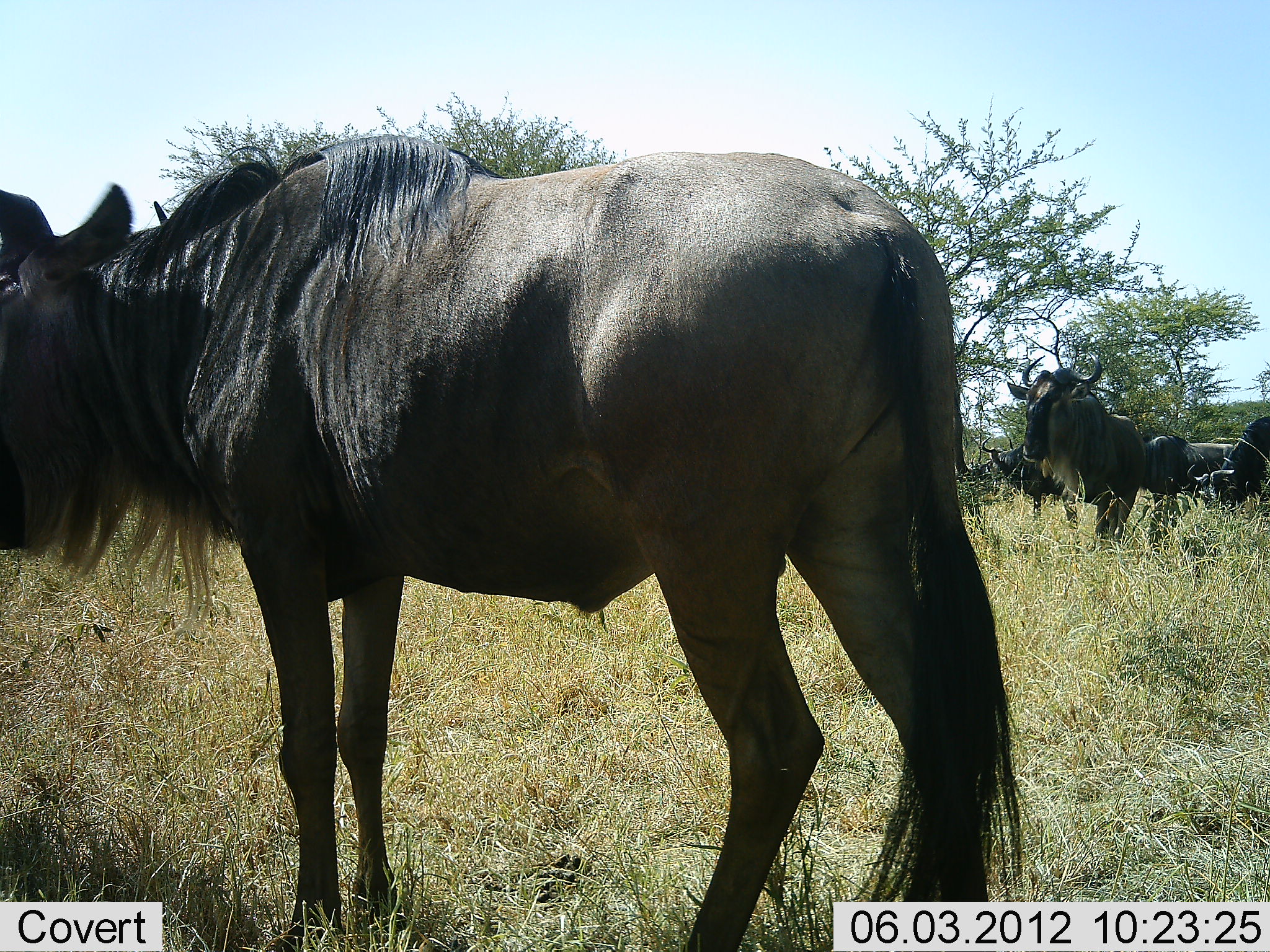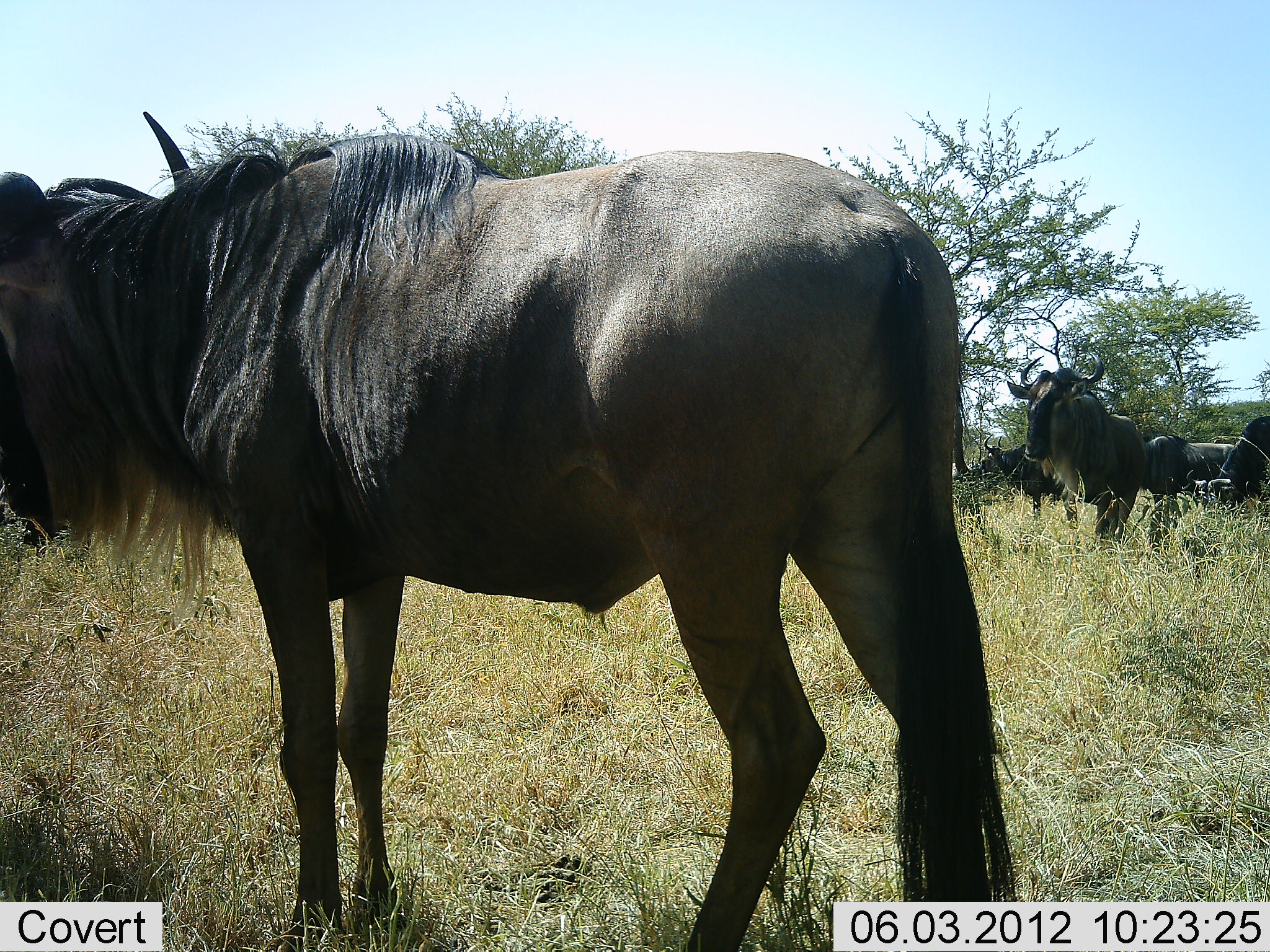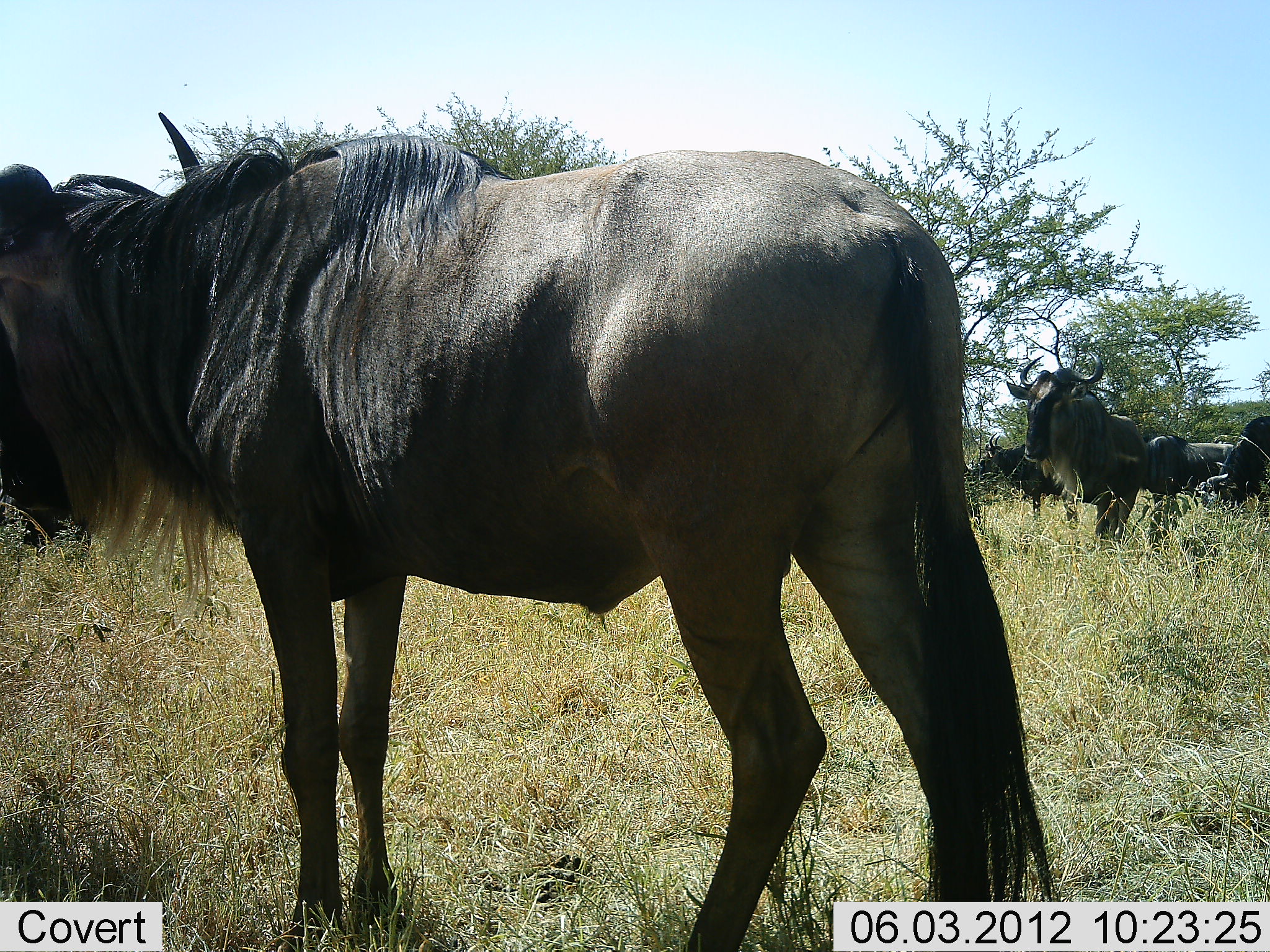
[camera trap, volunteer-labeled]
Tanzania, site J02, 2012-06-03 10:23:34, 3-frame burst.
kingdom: Animalia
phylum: Chordata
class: Mammalia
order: Artiodactyla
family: Bovidae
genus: Connochaetes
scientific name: Connochaetes taurinus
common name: blue wildebeest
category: wildebeest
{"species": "wildebeest (blue wildebeest) (Connochaetes taurinus)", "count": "5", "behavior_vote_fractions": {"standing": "80%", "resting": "10%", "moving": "10%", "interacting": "0%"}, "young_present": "0%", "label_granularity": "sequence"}